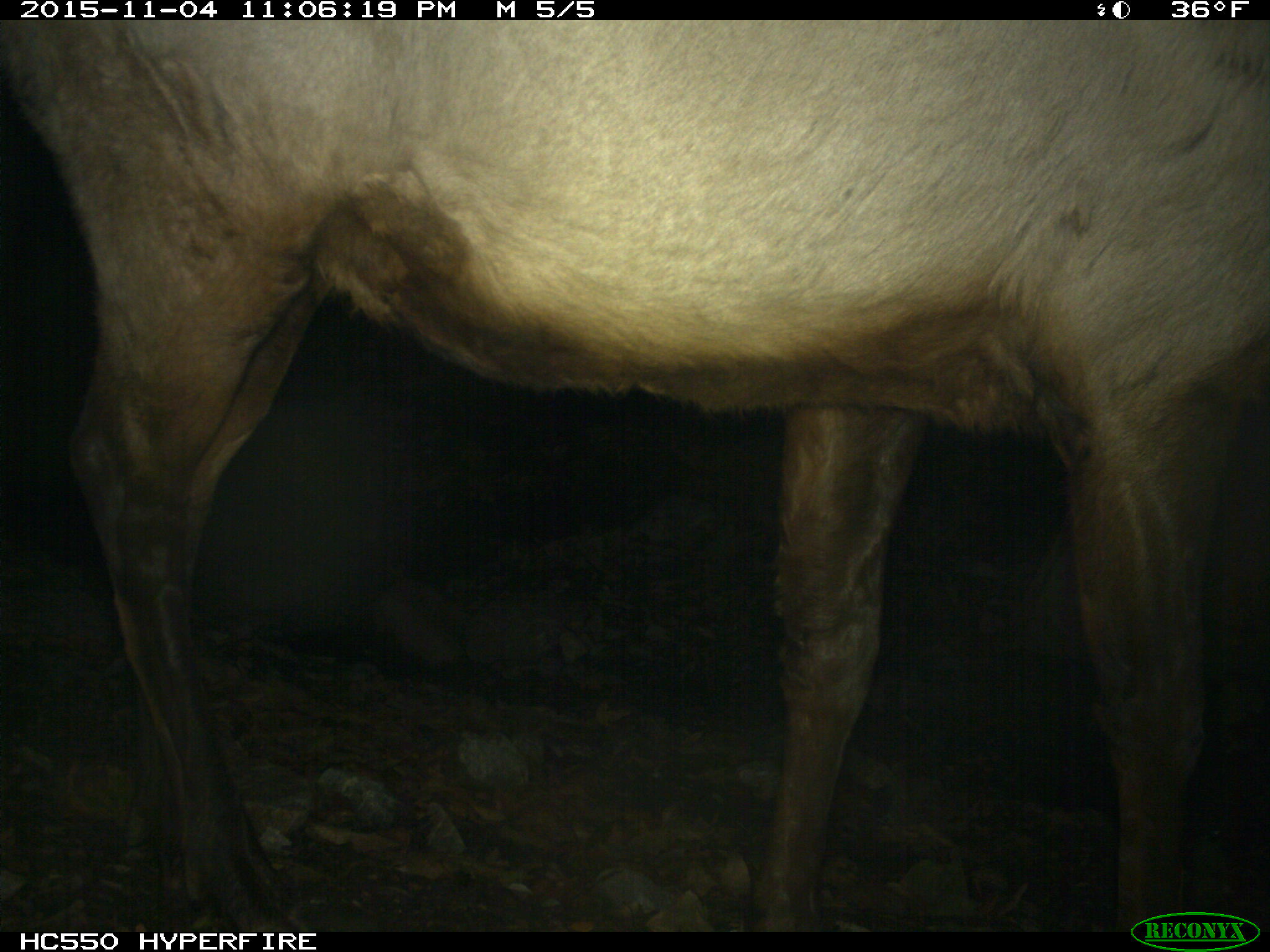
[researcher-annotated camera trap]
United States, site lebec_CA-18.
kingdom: Animalia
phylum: Chordata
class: Mammalia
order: Artiodactyla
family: Cervidae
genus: Cervus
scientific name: Cervus canadensis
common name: elk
Cervus canadensis (elk).